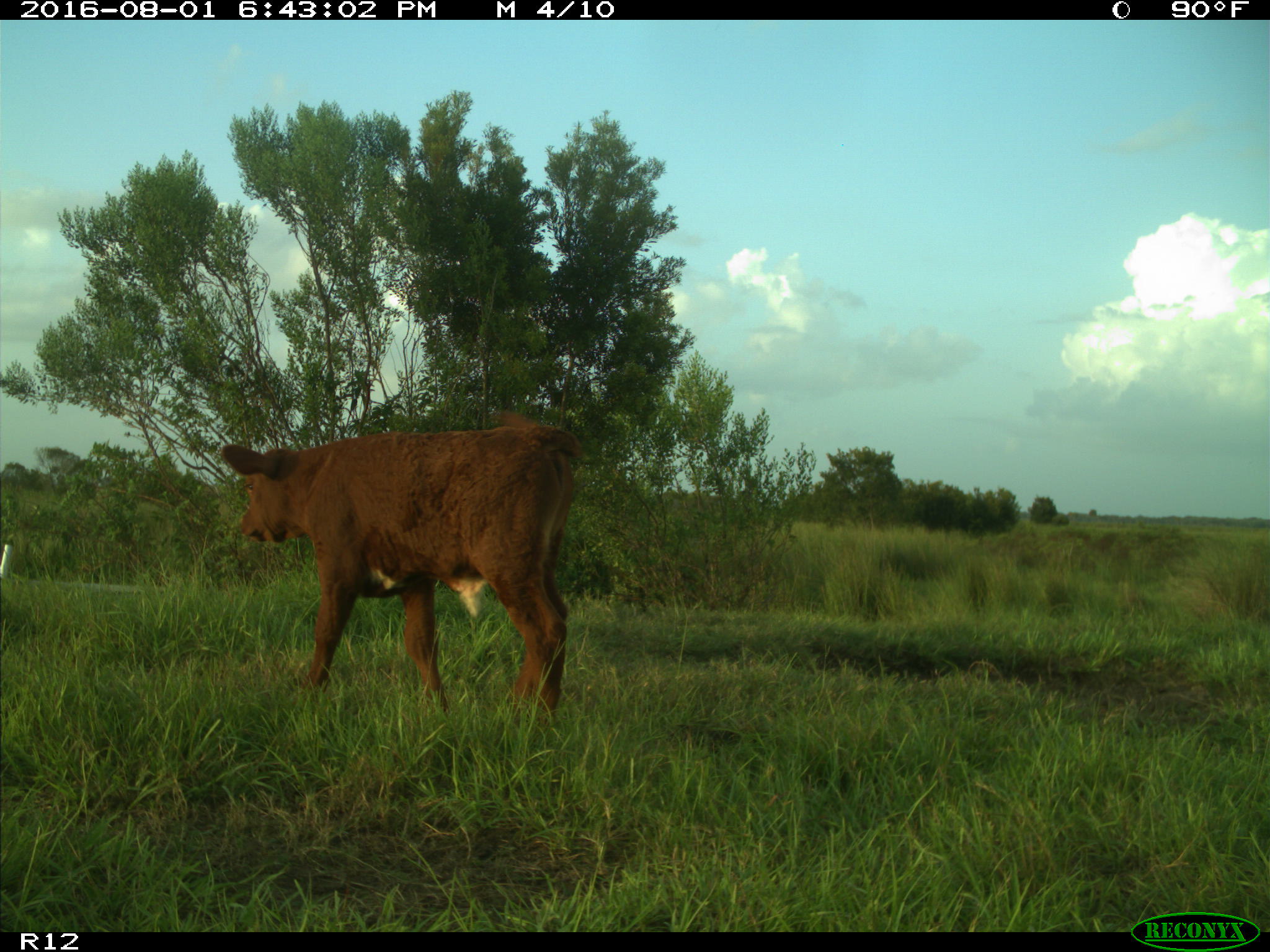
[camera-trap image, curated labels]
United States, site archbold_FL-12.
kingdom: Animalia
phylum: Chordata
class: Mammalia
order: Artiodactyla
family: Bovidae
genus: Bos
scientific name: Bos taurus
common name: domestic cow